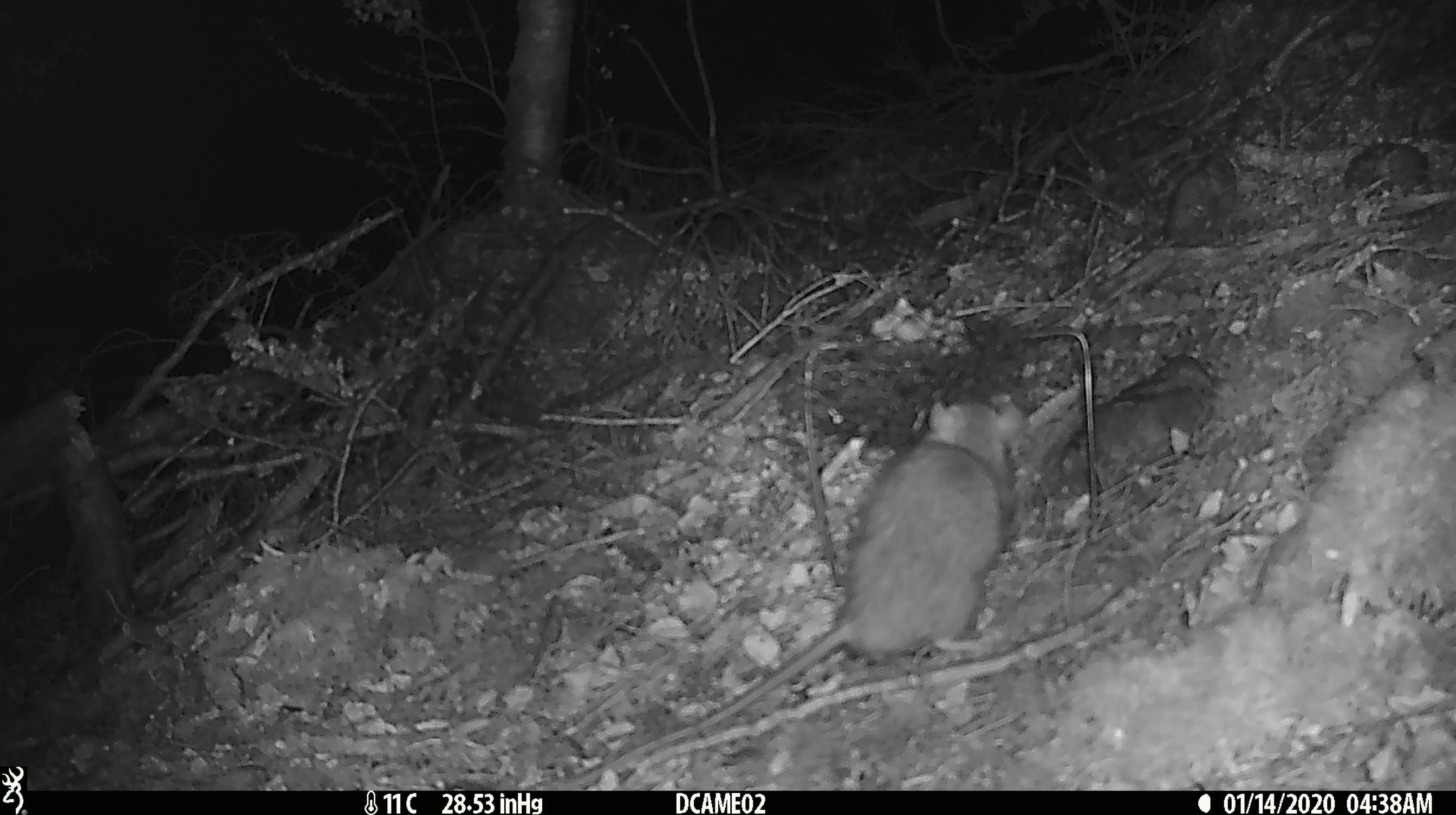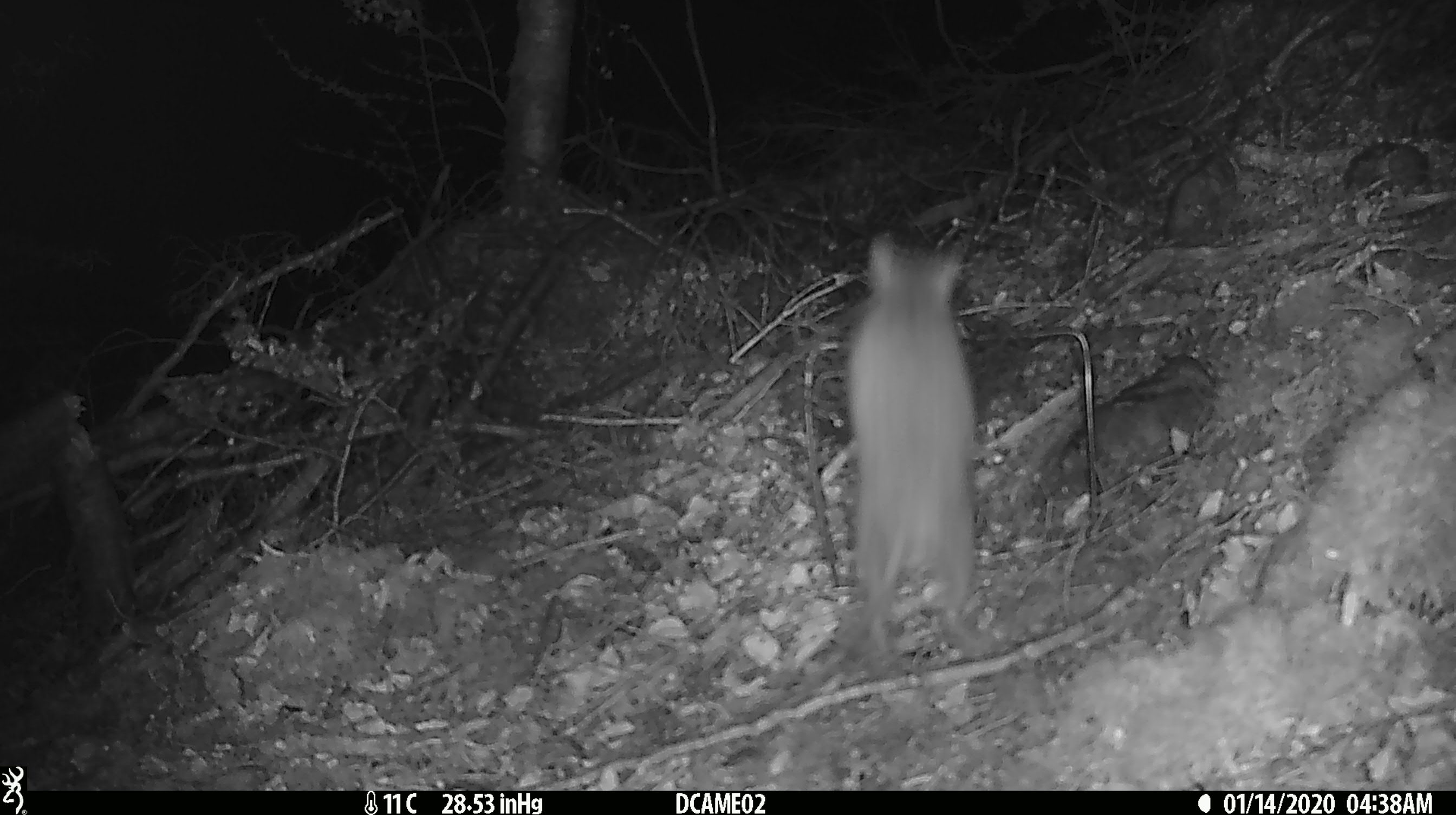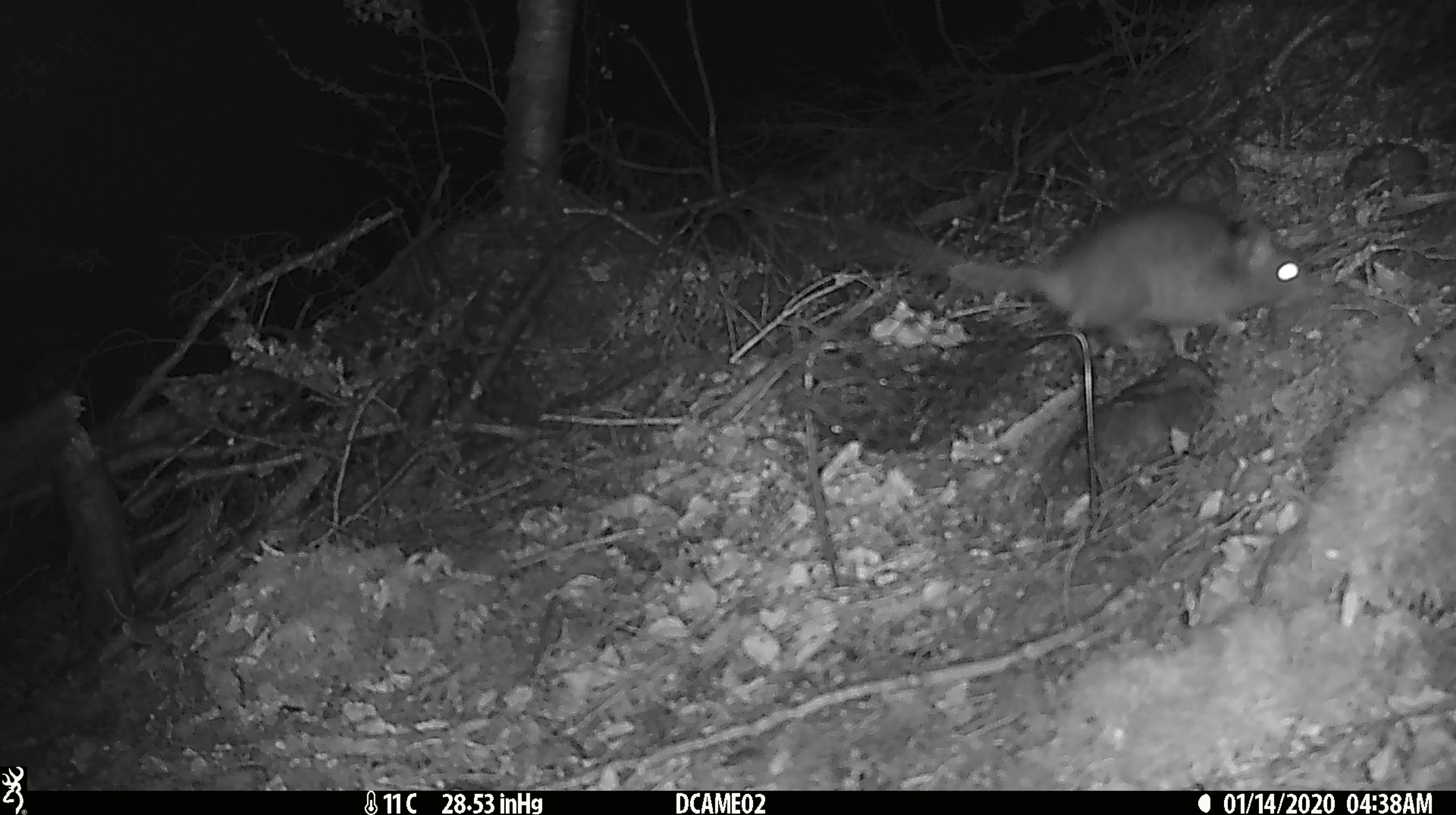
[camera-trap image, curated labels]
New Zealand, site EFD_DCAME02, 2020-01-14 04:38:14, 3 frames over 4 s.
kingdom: Animalia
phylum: Chordata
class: Mammalia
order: Rodentia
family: Muridae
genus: Rattus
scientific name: Rattus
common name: rat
Rat (Rattus).